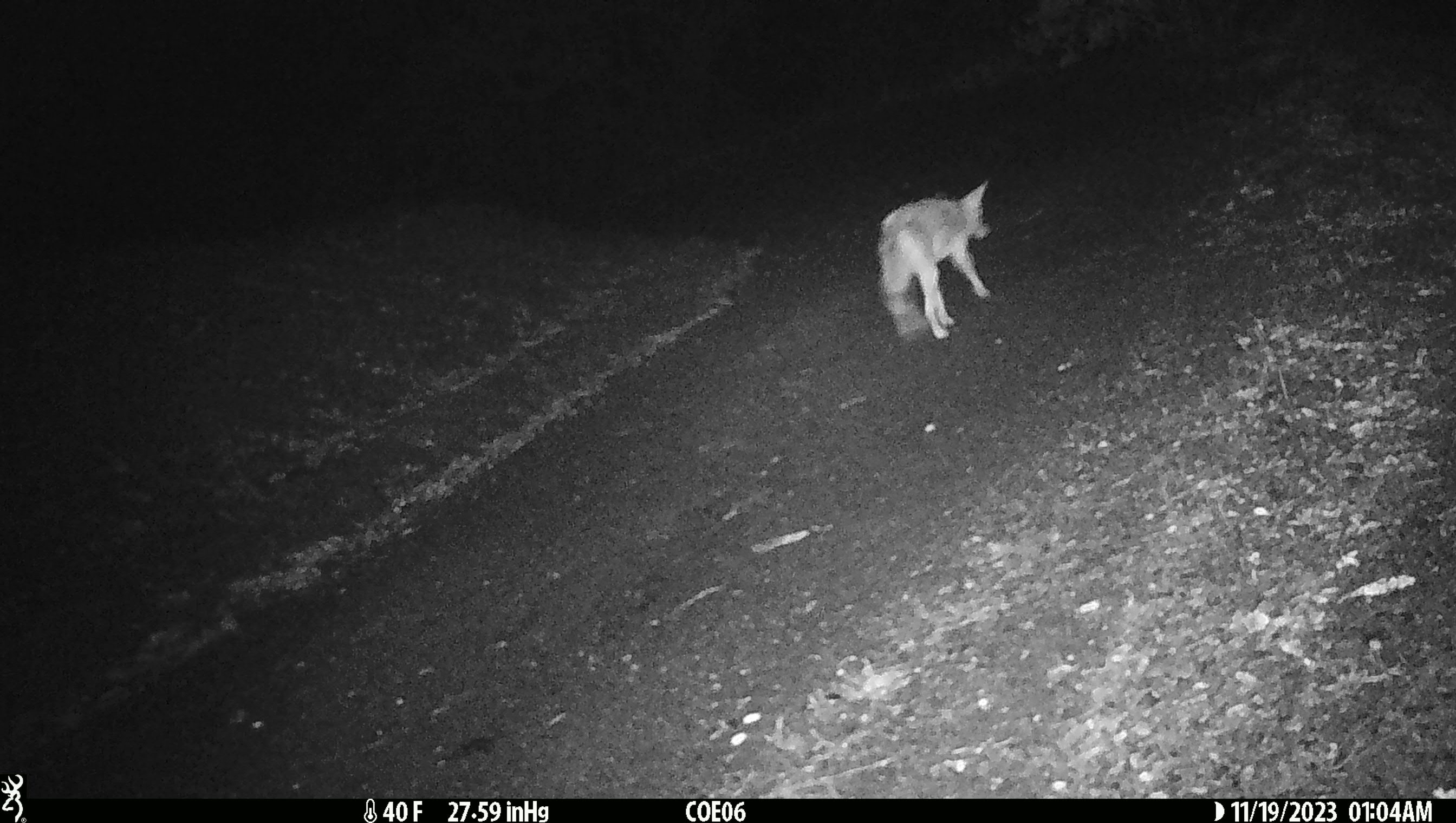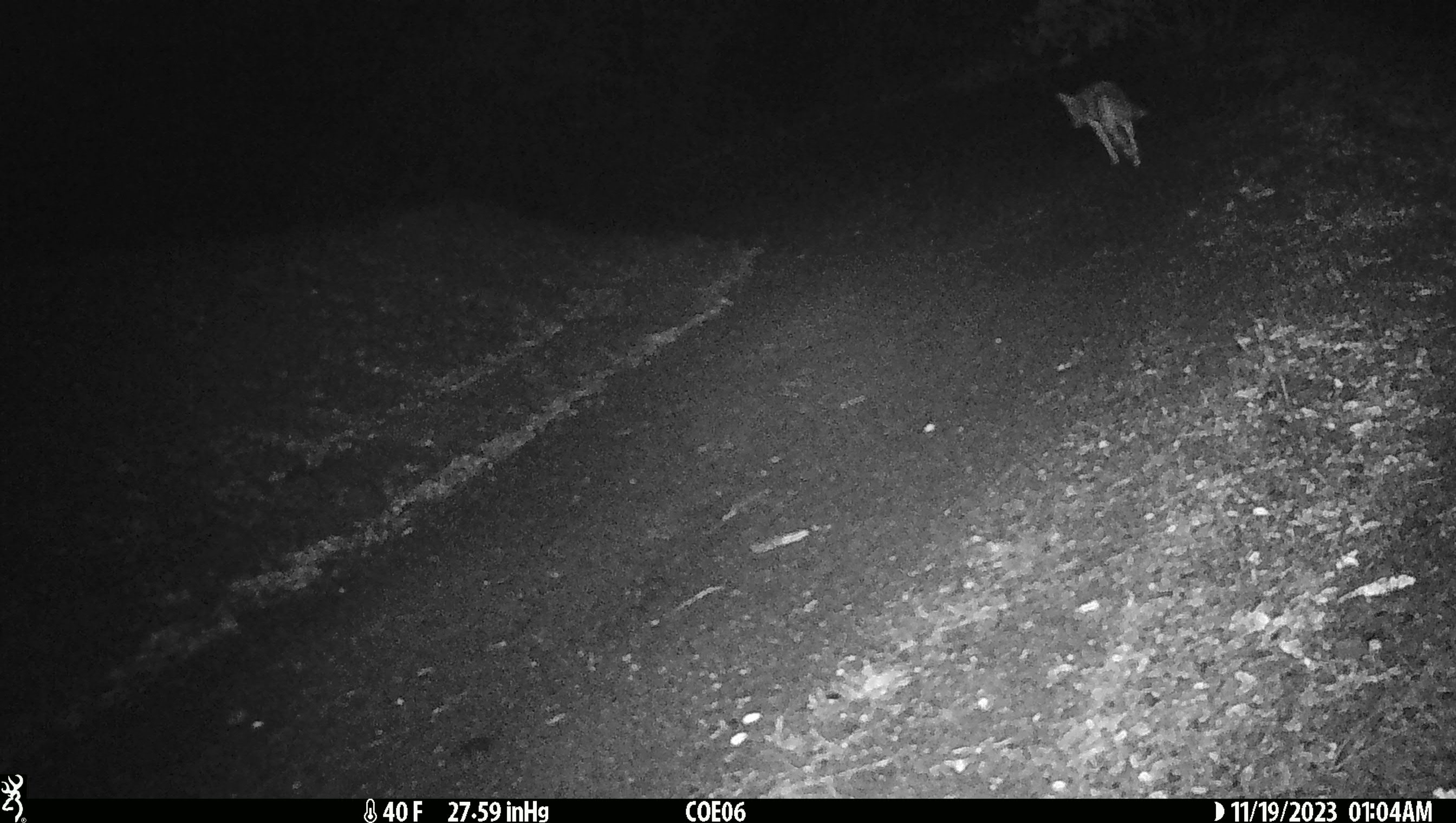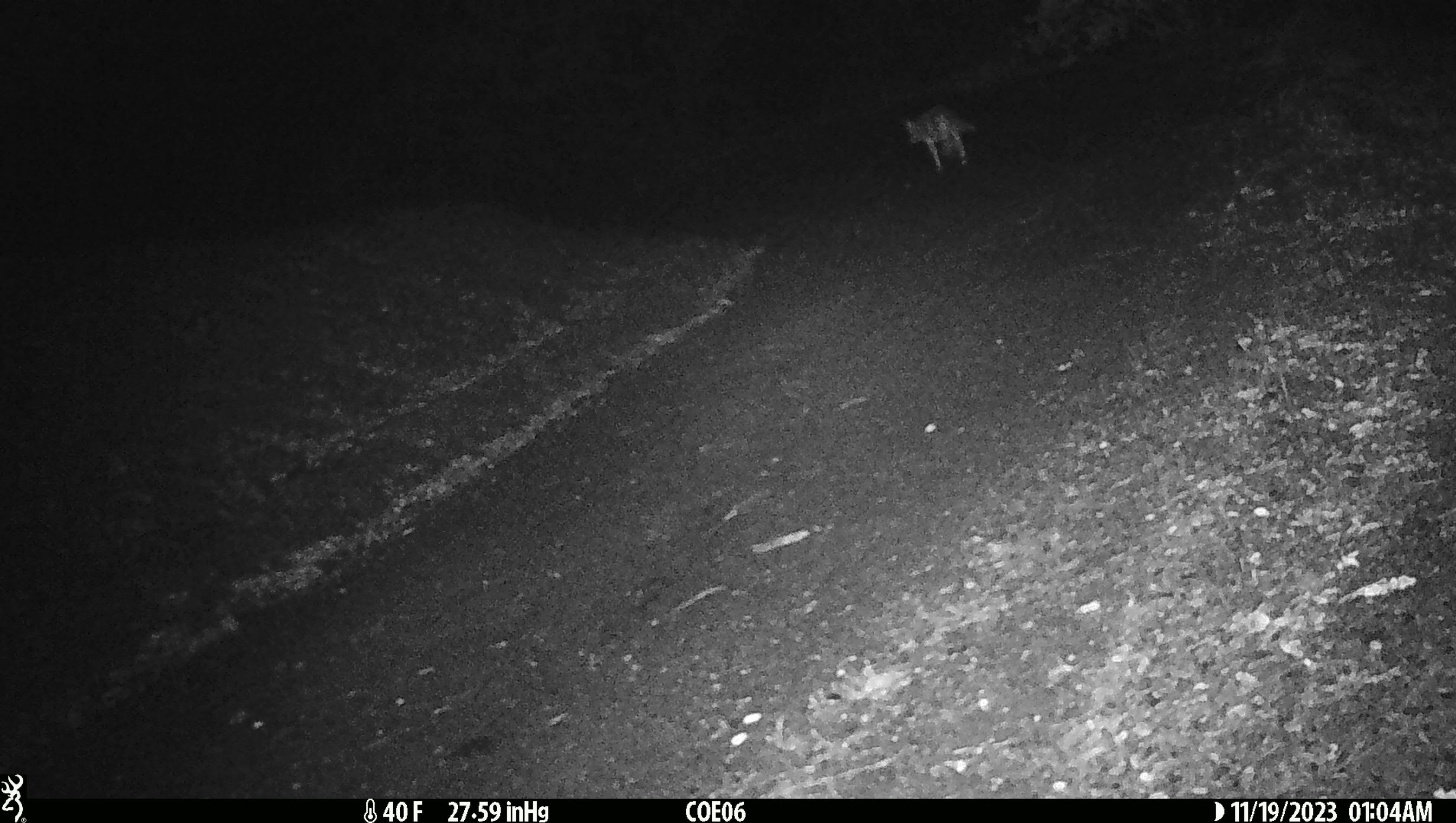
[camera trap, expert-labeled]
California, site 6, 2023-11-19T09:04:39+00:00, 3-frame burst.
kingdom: Animalia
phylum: Chordata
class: Mammalia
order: Carnivora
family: Canidae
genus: Canis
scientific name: Canis latrans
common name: coyote